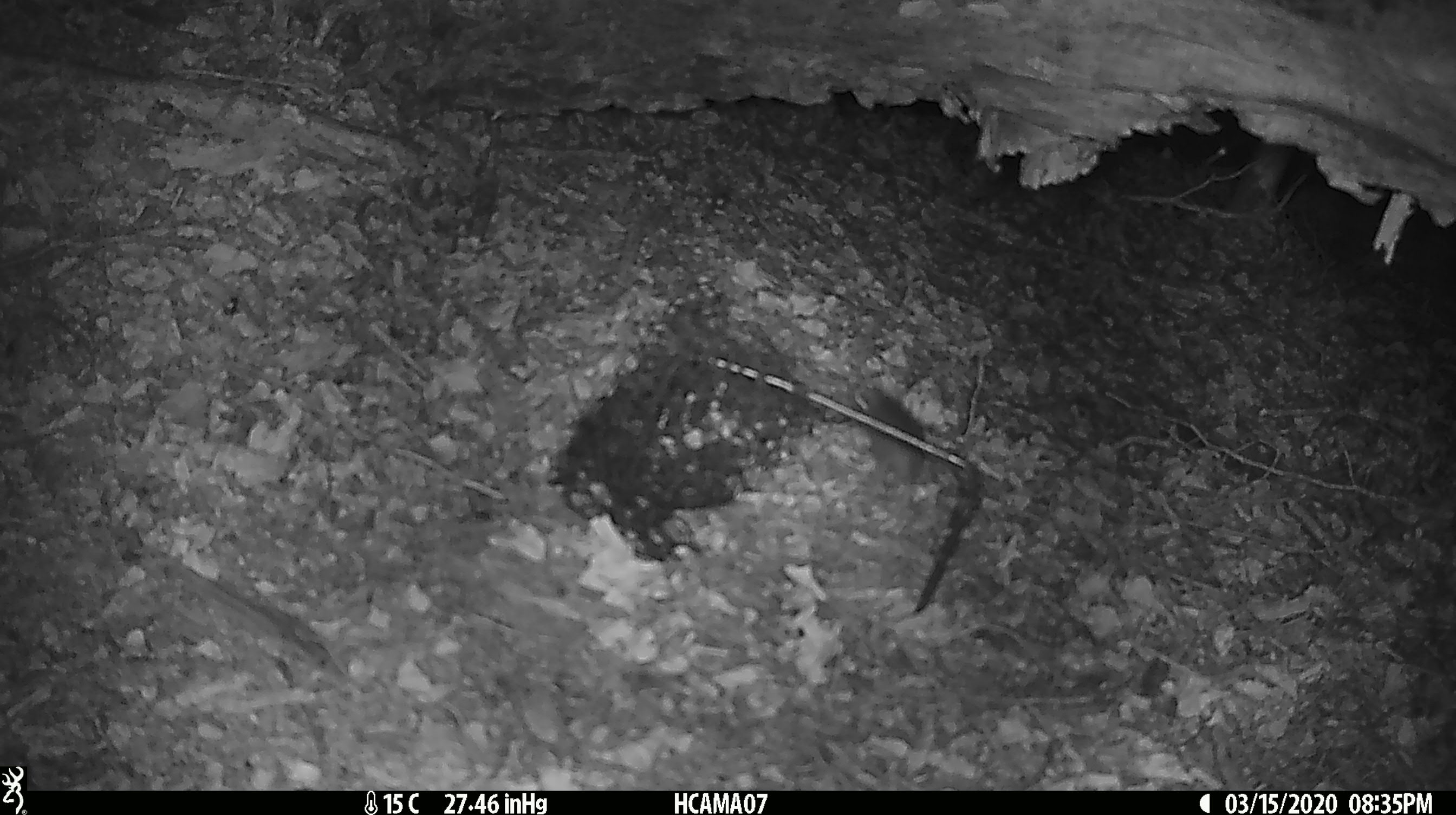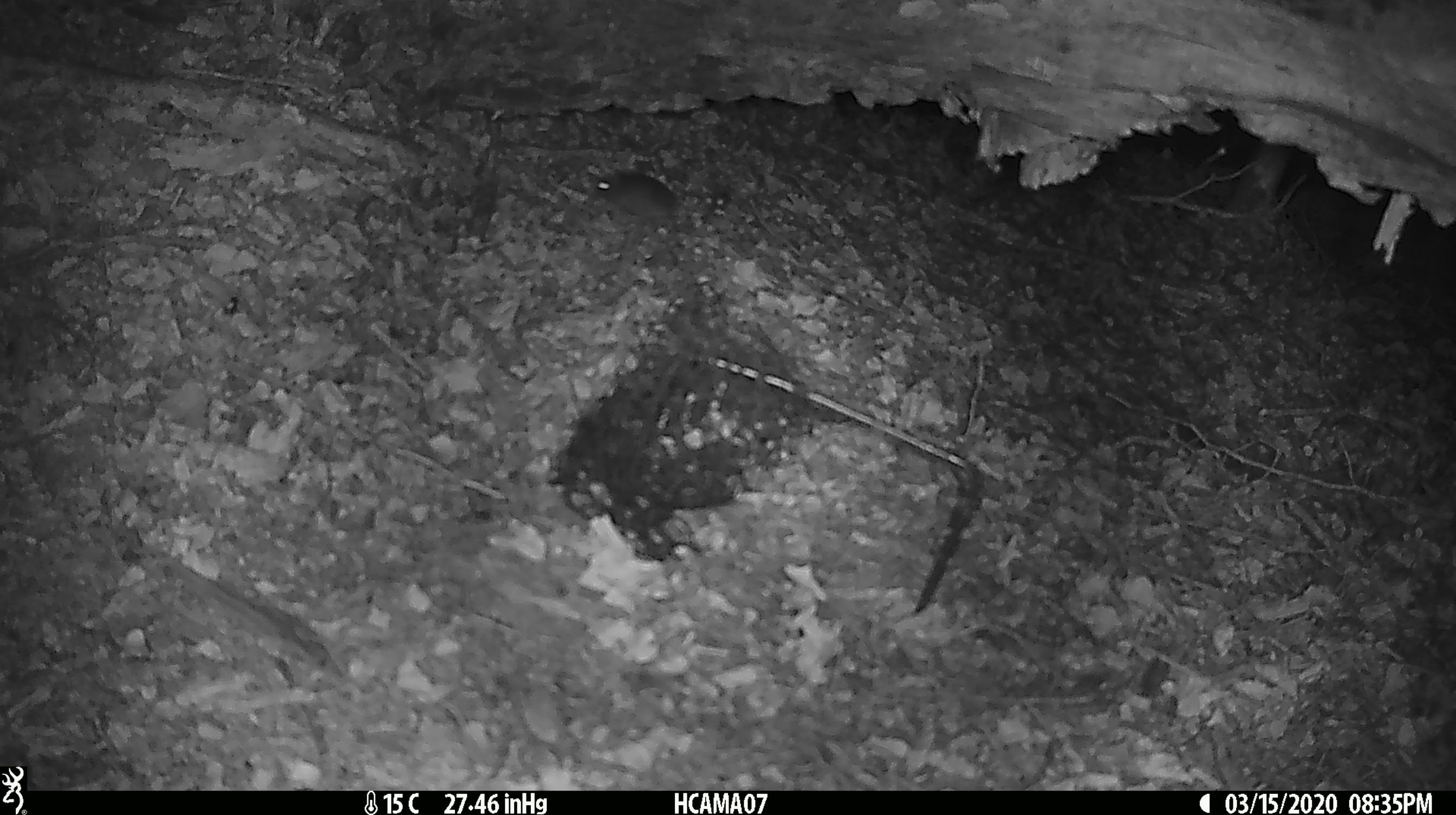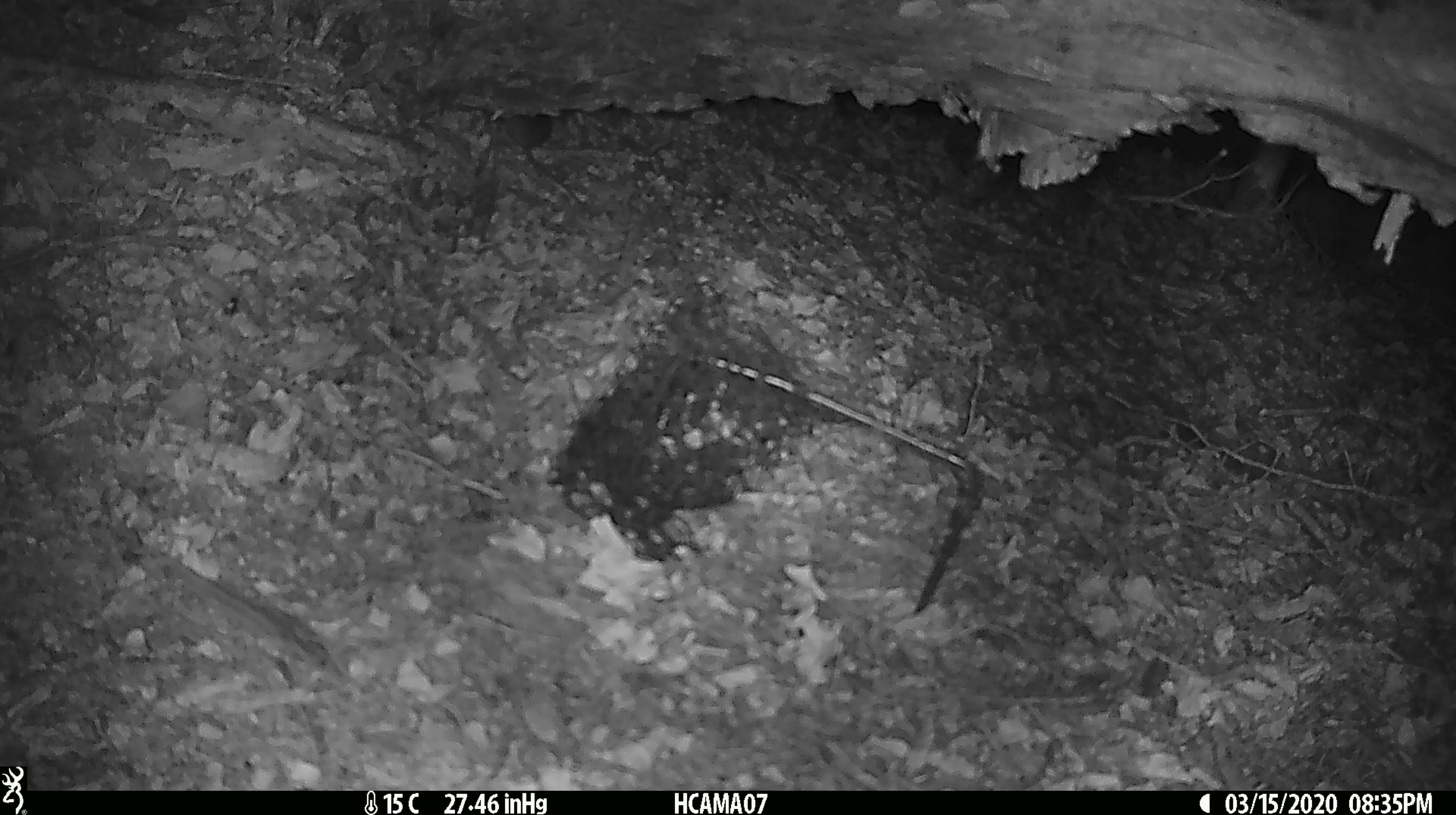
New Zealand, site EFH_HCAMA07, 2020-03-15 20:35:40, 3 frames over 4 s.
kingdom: Animalia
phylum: Chordata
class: Mammalia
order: Rodentia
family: Muridae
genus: Mus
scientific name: Mus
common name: mouse